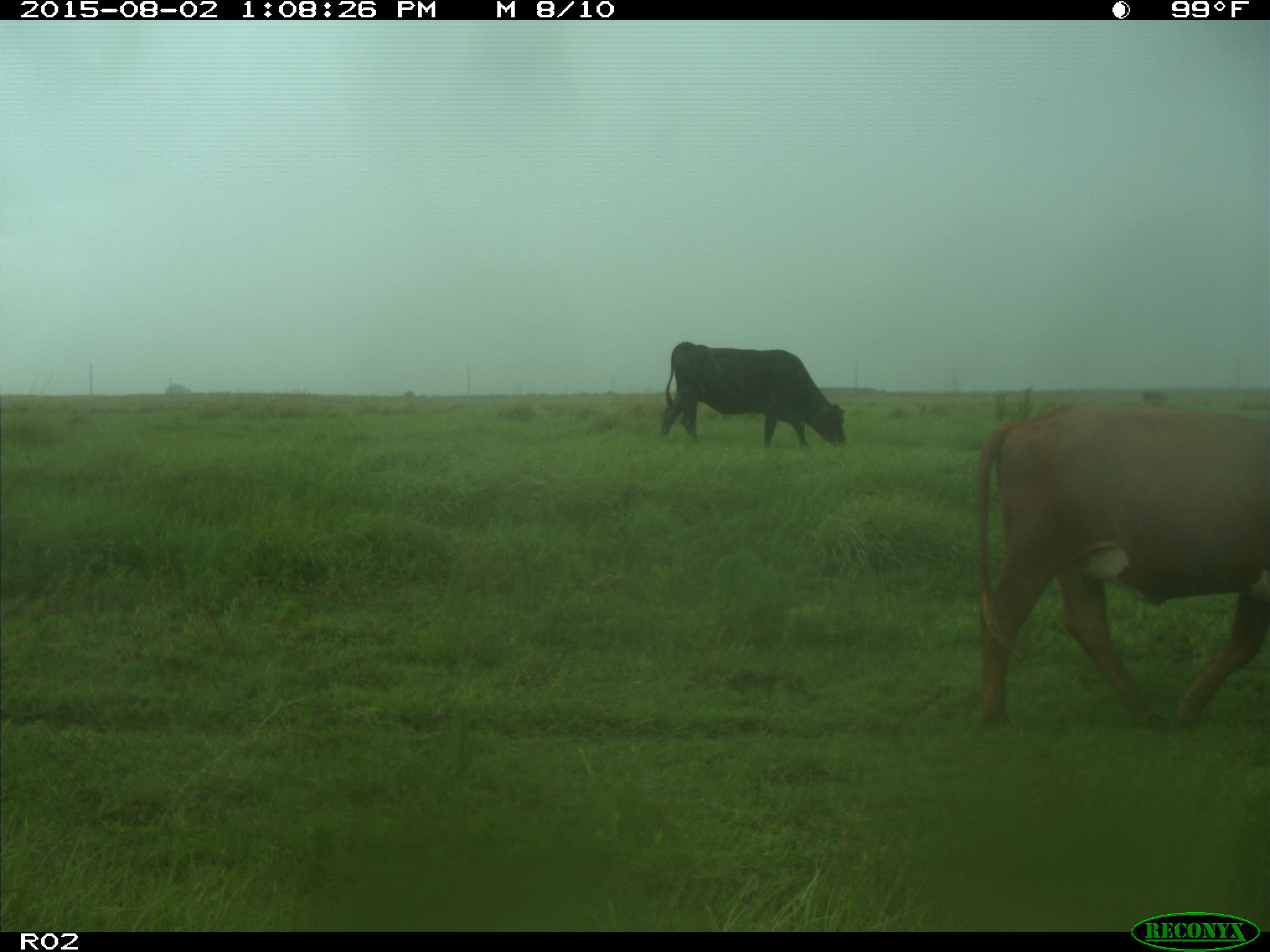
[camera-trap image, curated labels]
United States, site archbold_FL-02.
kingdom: Animalia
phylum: Chordata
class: Mammalia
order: Artiodactyla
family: Bovidae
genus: Bos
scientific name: Bos taurus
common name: domestic cow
Bos taurus (domestic cow).